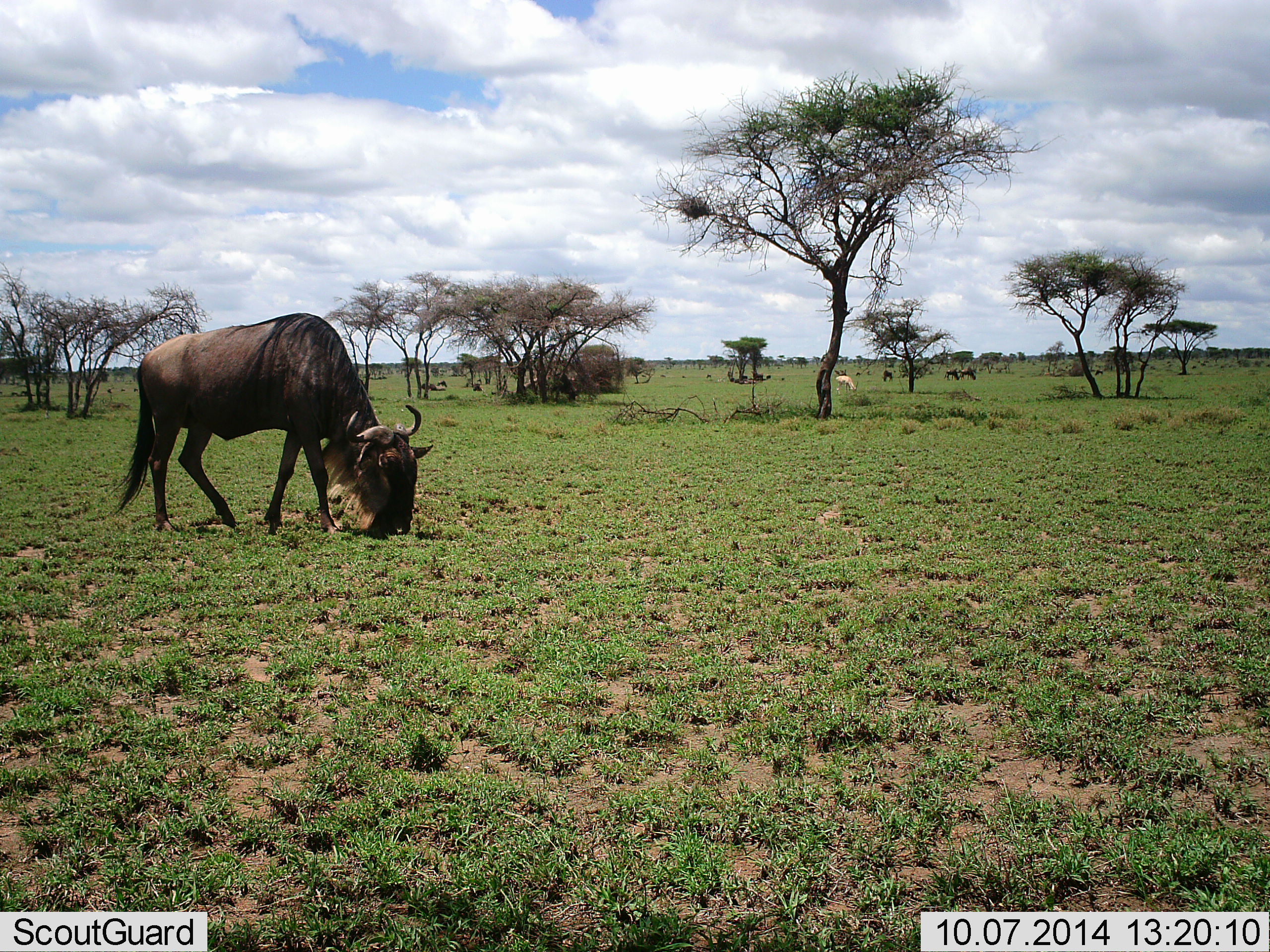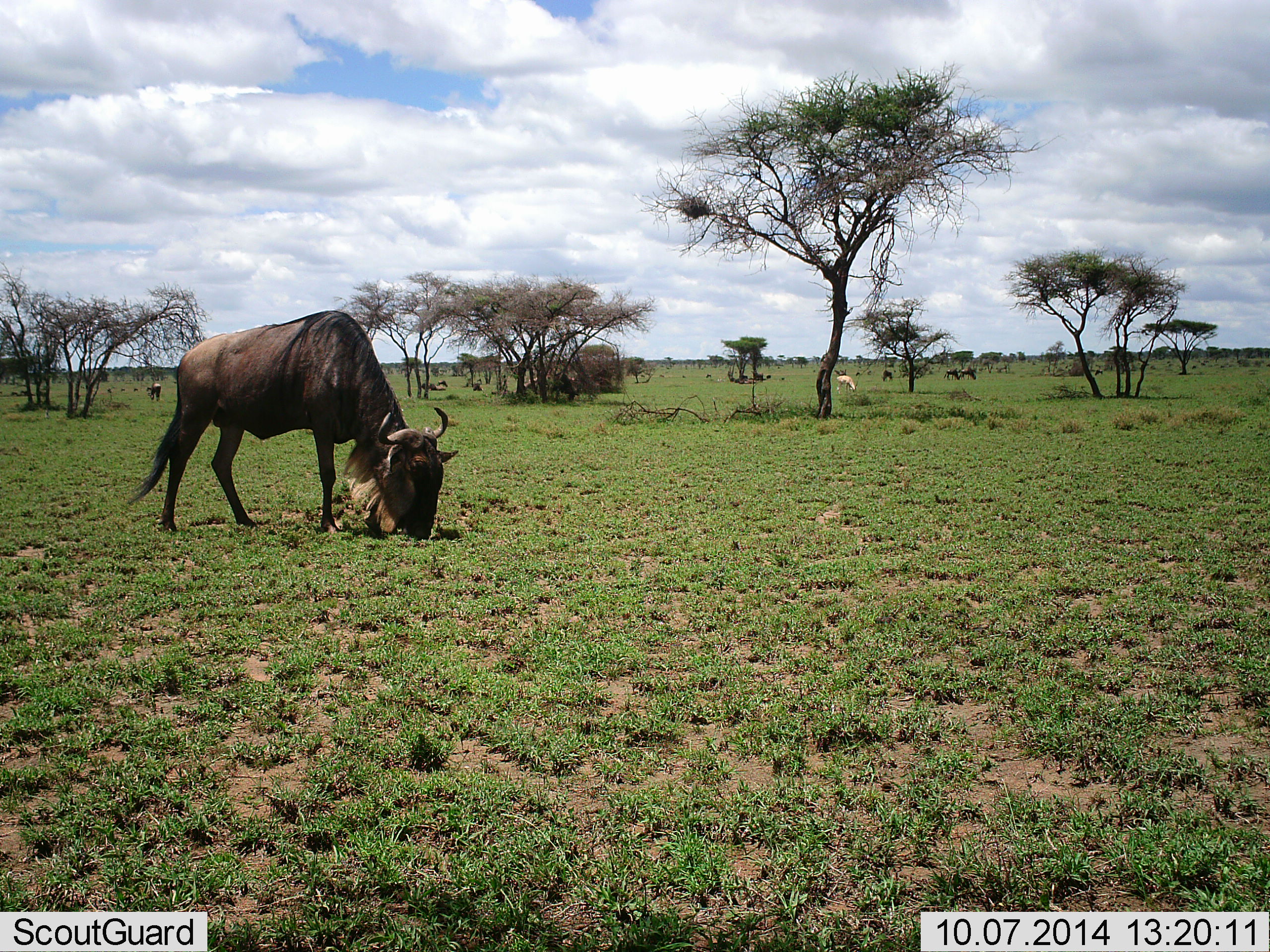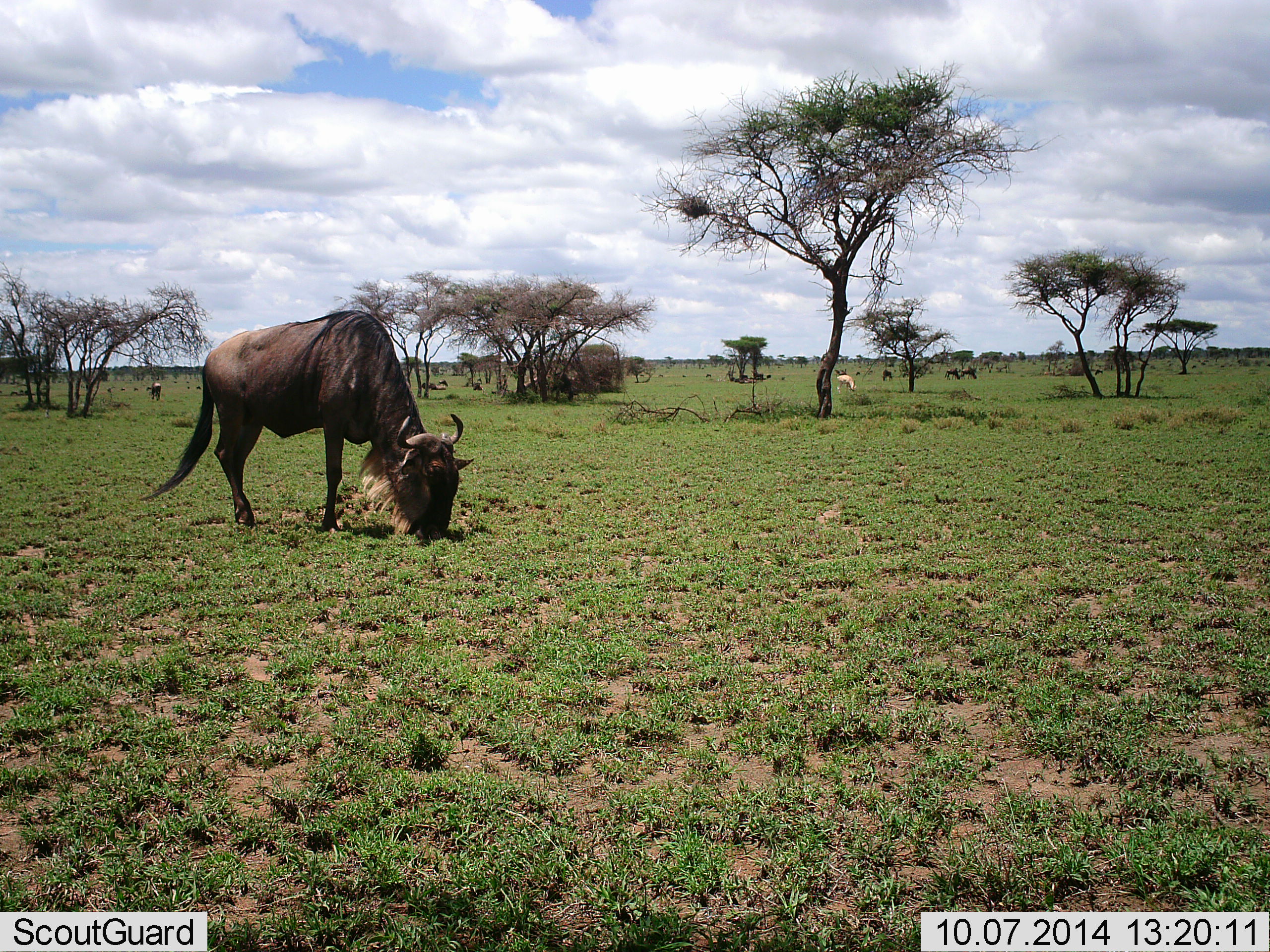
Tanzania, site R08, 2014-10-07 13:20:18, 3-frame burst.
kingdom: Animalia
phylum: Chordata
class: Mammalia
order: Artiodactyla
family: Bovidae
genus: Connochaetes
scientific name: Connochaetes taurinus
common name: blue wildebeest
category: wildebeest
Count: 2.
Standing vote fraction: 25%.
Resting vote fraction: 19%.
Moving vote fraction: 19%.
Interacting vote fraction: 0%.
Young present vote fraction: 0%.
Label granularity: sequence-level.